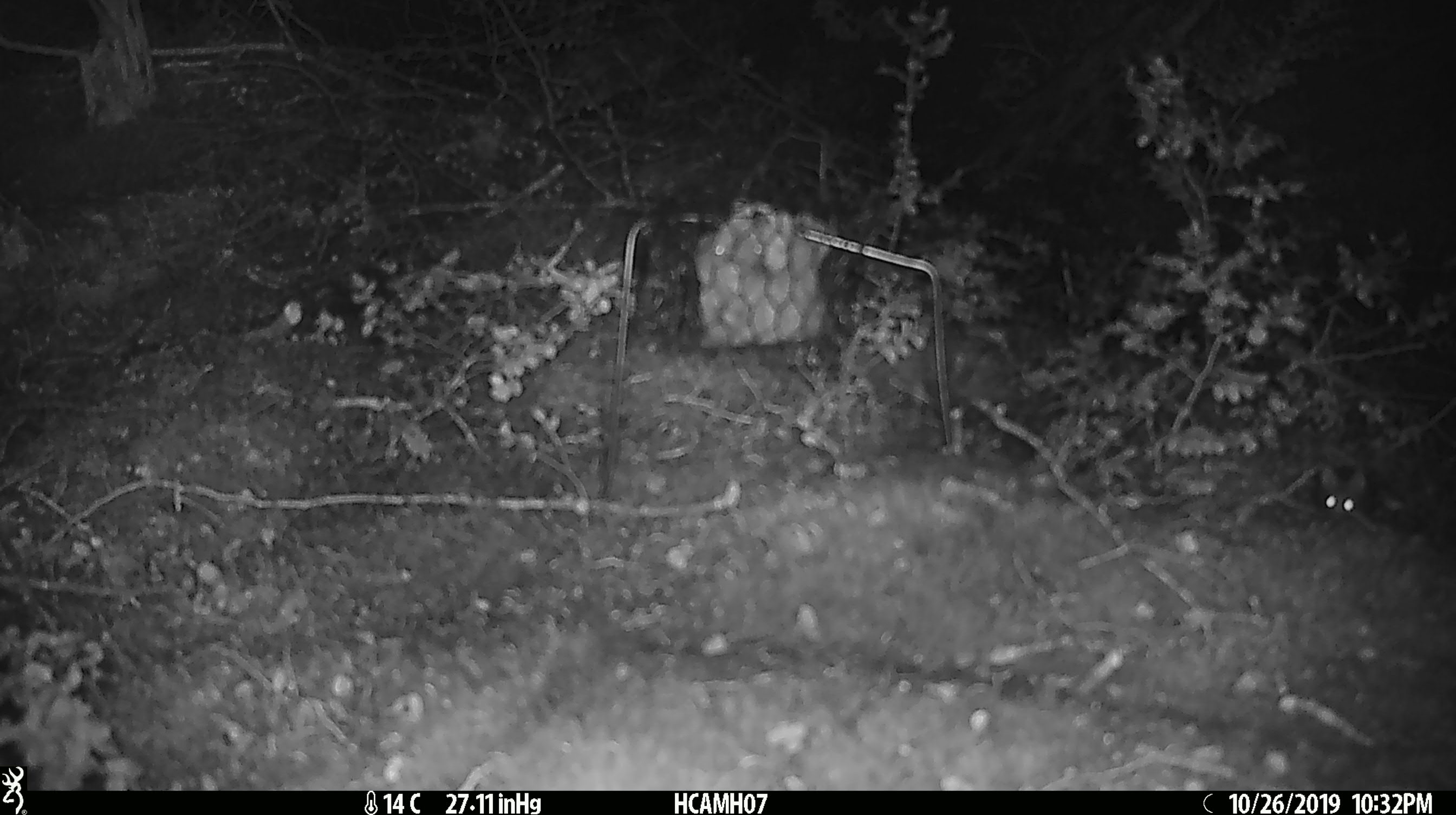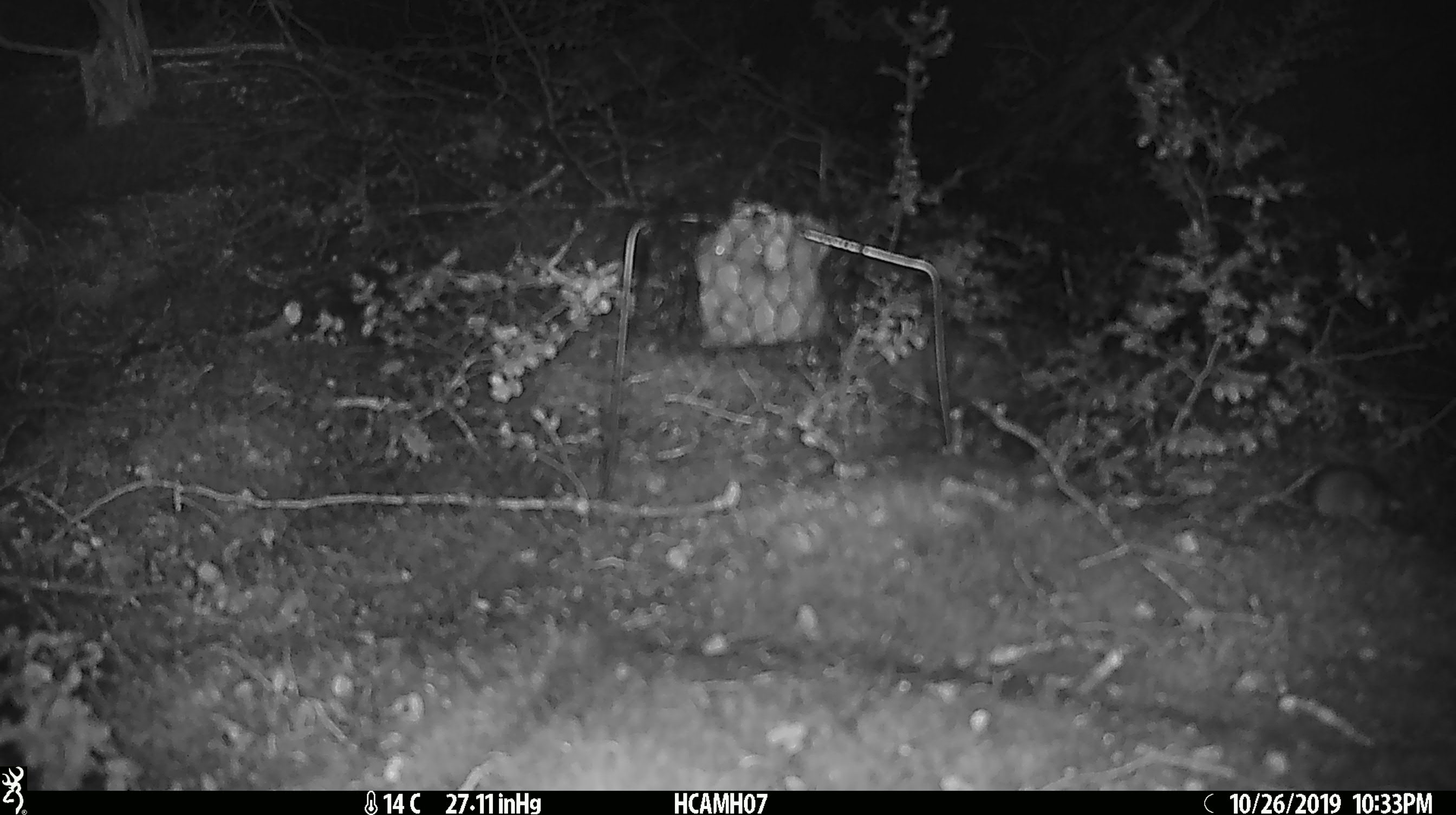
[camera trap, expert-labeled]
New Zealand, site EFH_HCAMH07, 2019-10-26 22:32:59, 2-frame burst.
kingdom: Animalia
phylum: Chordata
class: Mammalia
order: Rodentia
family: Muridae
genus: Mus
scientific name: Mus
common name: mouse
Mouse (Mus).